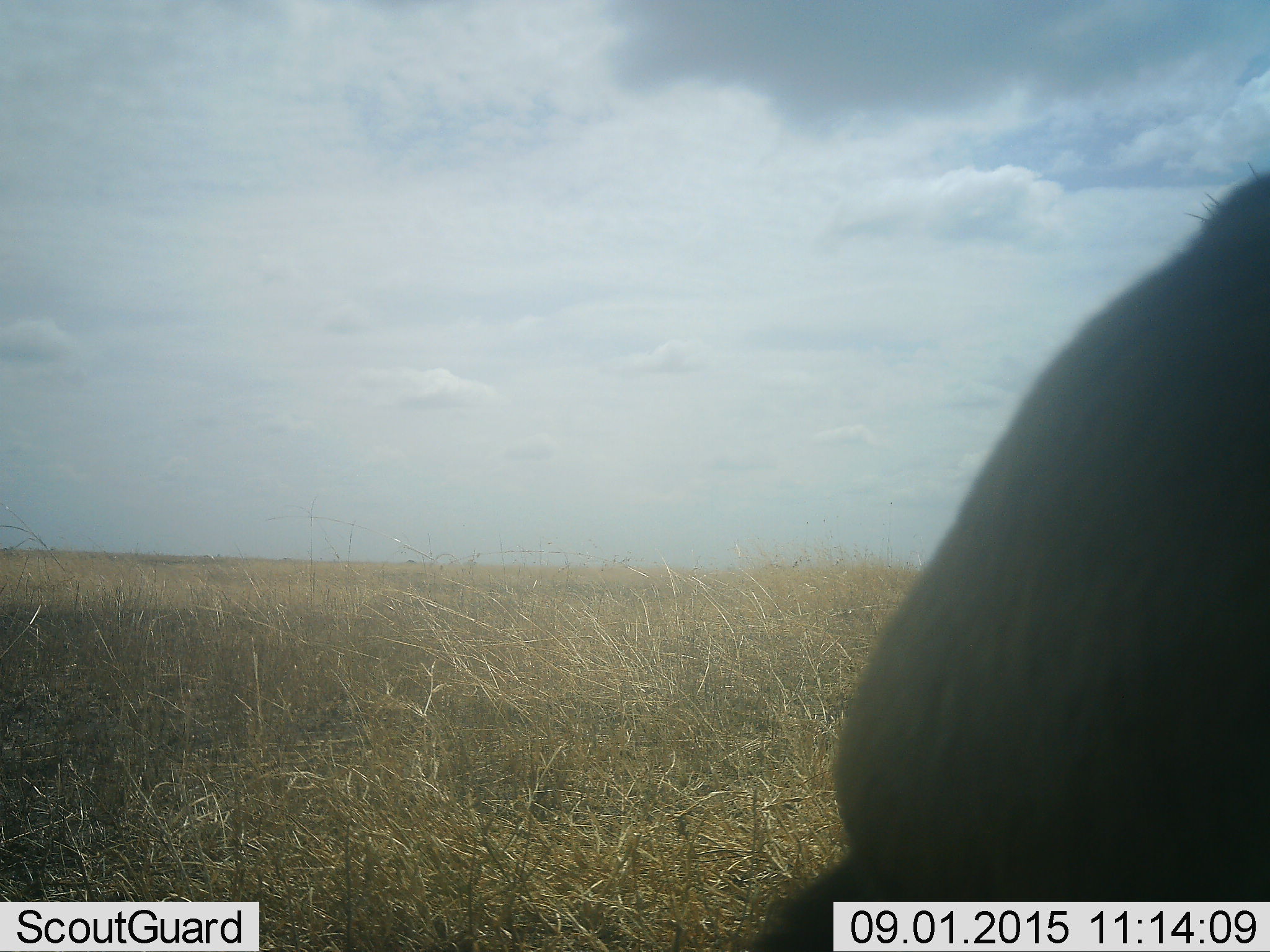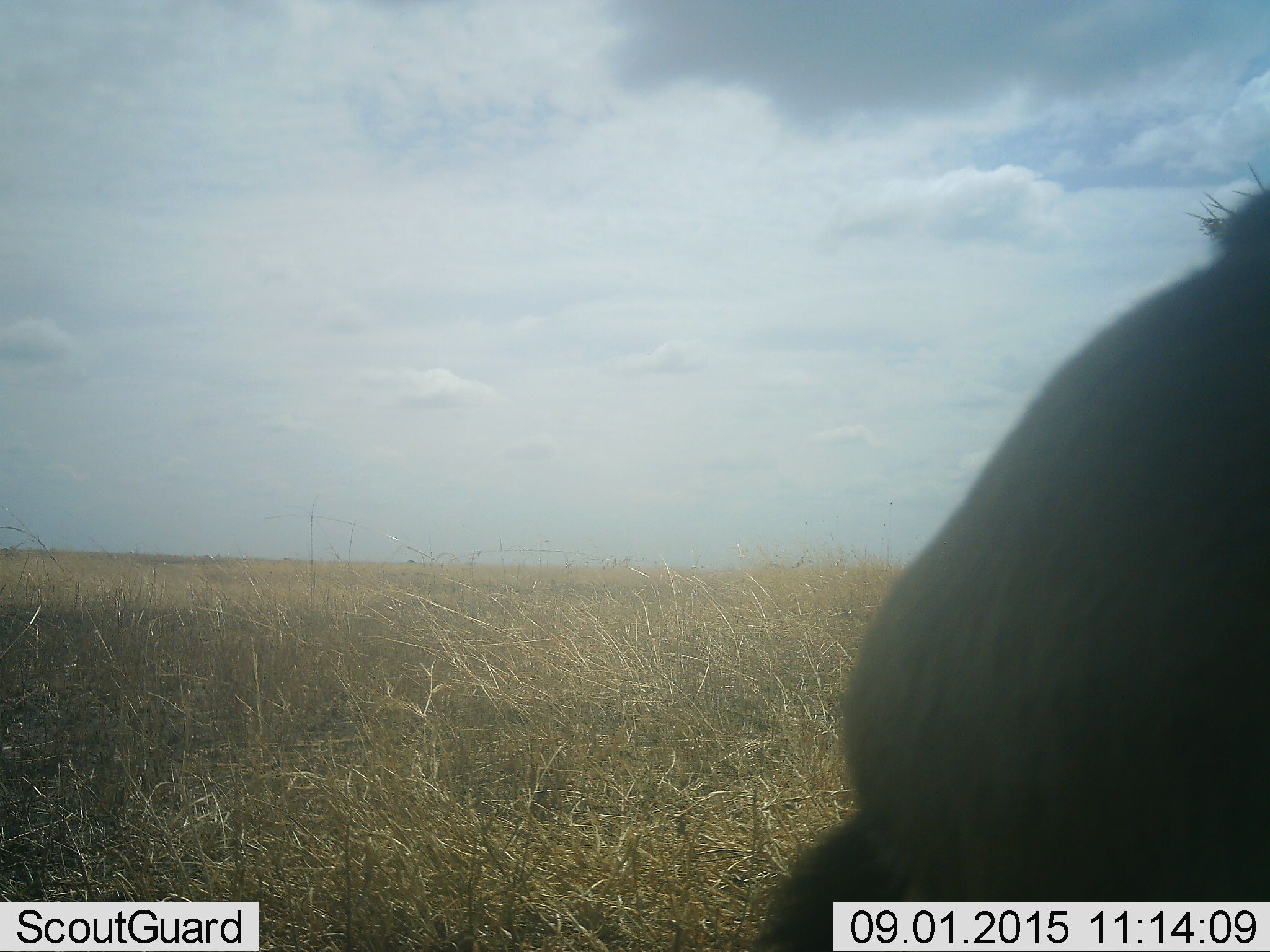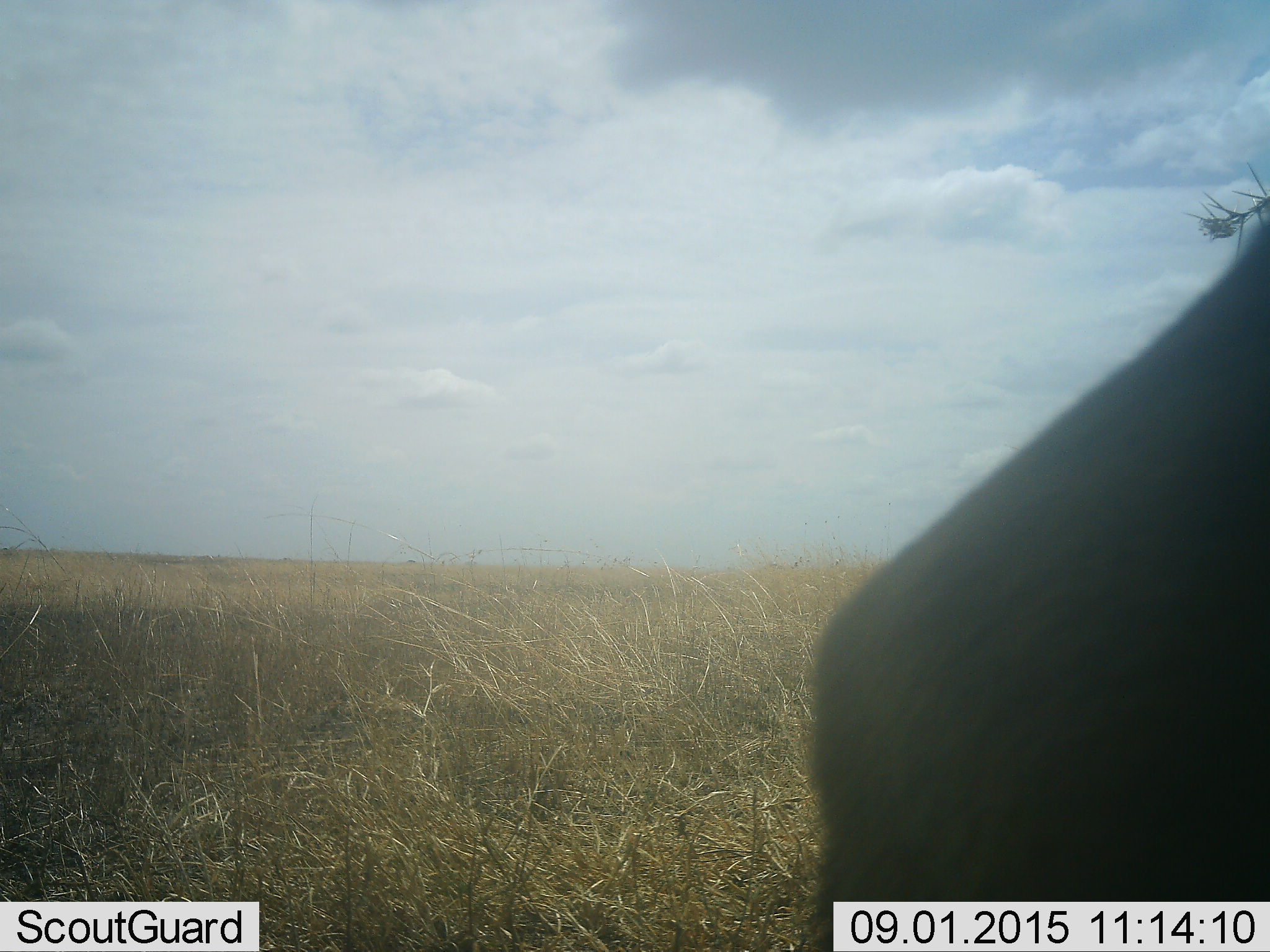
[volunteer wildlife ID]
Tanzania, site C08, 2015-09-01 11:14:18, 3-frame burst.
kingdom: Animalia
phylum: Chordata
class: Mammalia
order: Artiodactyla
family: Bovidae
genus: Eudorcas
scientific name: Eudorcas thomsonii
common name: thomson's gazelle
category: gazellethomsons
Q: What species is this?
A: Gazellethomsons (thomson's gazelle) (Eudorcas thomsonii).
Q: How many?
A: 1.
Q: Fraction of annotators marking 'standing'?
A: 67%.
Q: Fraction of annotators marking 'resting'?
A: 0%.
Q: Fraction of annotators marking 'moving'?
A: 0%.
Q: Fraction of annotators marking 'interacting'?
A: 0%.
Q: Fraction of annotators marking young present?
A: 0%.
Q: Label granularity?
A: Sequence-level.